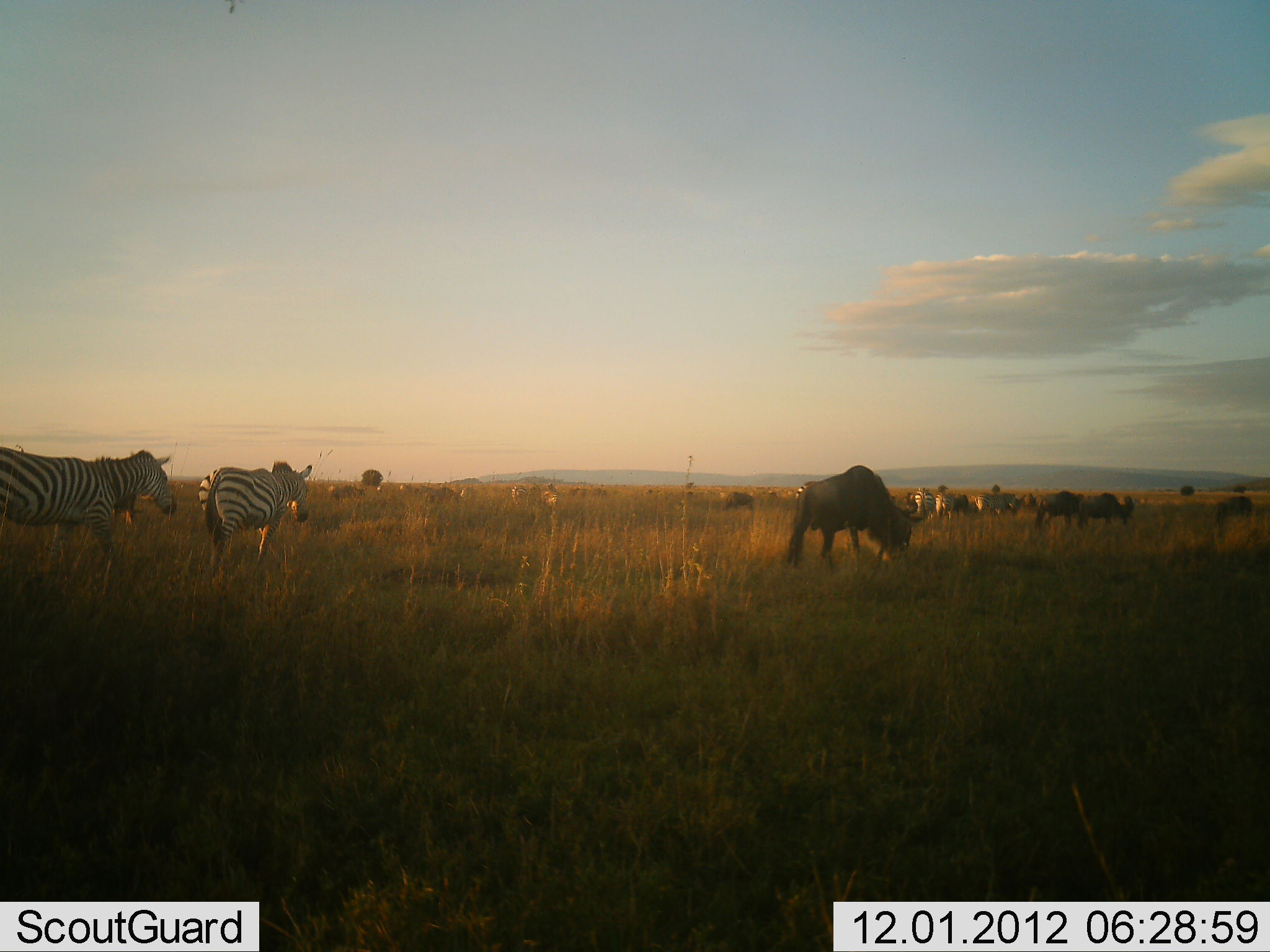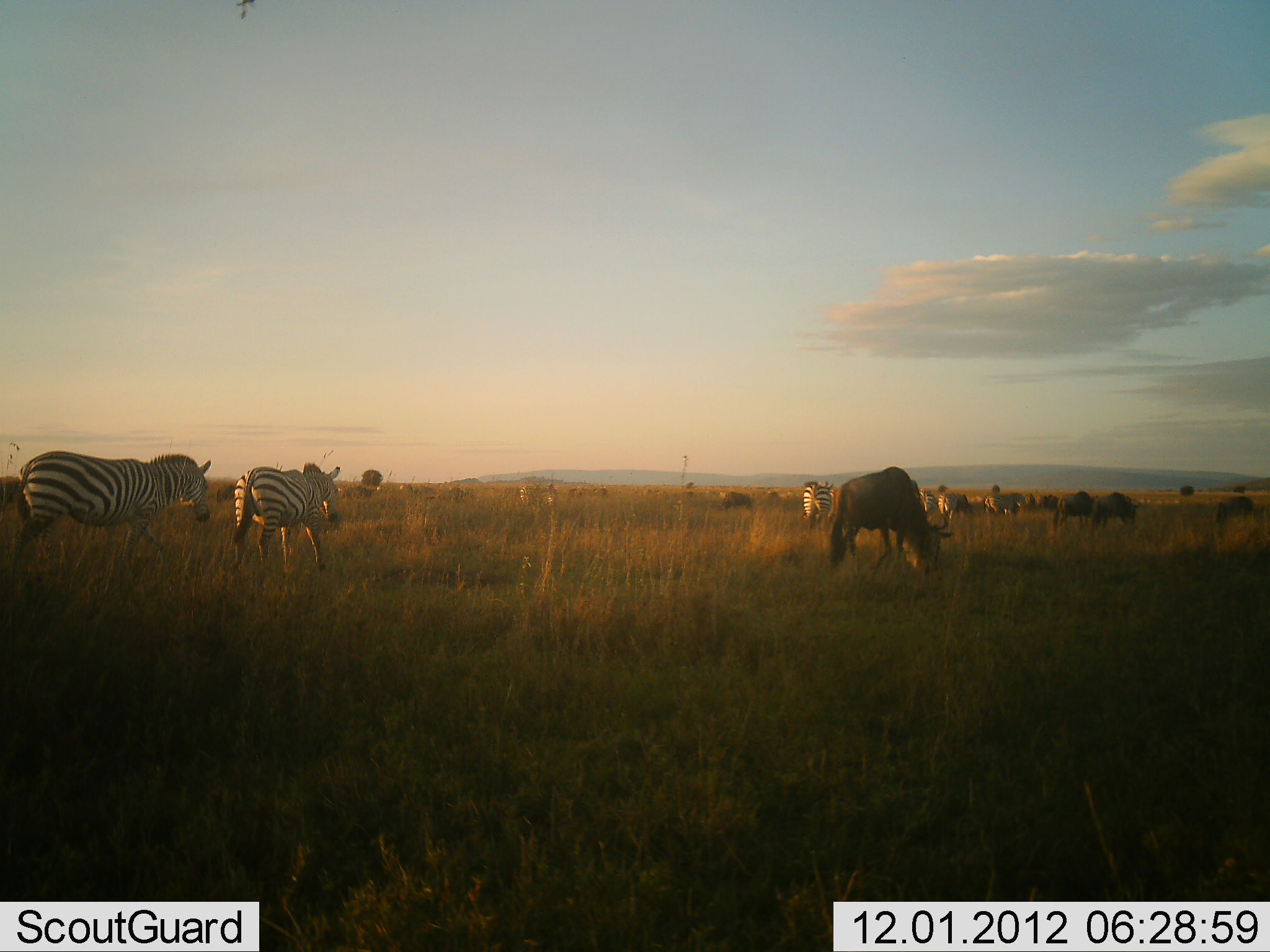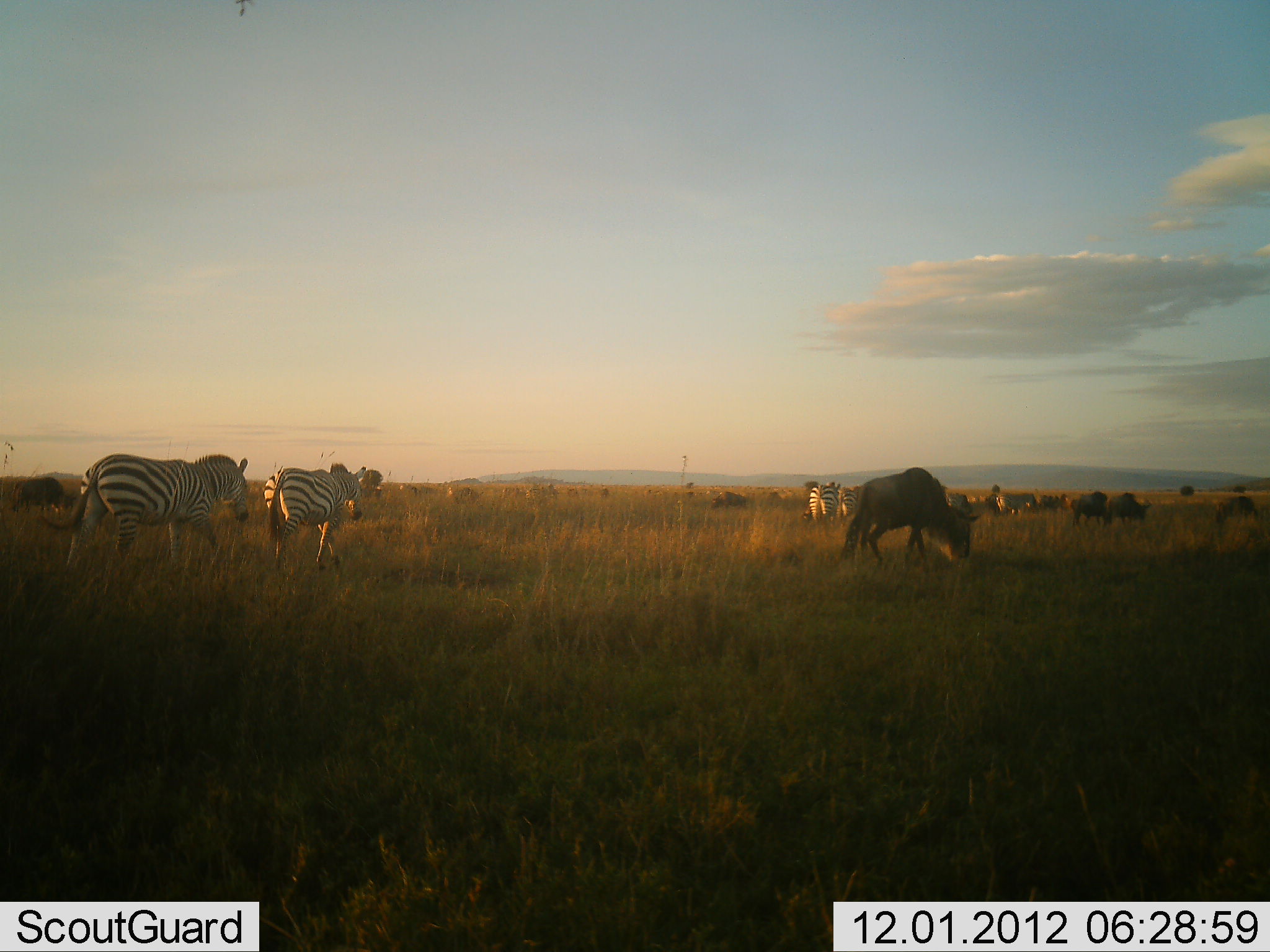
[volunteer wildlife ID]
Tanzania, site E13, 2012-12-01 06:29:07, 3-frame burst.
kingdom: Animalia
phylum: Chordata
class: Mammalia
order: Artiodactyla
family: Bovidae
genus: Connochaetes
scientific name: Connochaetes taurinus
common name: blue wildebeest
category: wildebeest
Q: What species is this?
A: Wildebeest (blue wildebeest) (Connochaetes taurinus).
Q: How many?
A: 5.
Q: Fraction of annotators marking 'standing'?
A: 0%.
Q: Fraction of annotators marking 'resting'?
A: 0%.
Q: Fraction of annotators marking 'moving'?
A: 80%.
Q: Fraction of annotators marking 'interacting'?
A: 0%.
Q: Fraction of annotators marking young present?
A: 0%.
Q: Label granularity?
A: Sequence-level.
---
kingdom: Animalia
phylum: Chordata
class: Mammalia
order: Perissodactyla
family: Equidae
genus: Equus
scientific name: Equus quagga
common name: plains zebra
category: zebra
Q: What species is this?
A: Zebra (plains zebra) (Equus quagga).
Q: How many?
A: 6.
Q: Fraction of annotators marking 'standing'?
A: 0%.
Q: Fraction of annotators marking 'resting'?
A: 0%.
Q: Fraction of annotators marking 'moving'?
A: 100%.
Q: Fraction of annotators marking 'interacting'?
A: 10%.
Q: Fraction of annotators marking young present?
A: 0%.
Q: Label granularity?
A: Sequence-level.